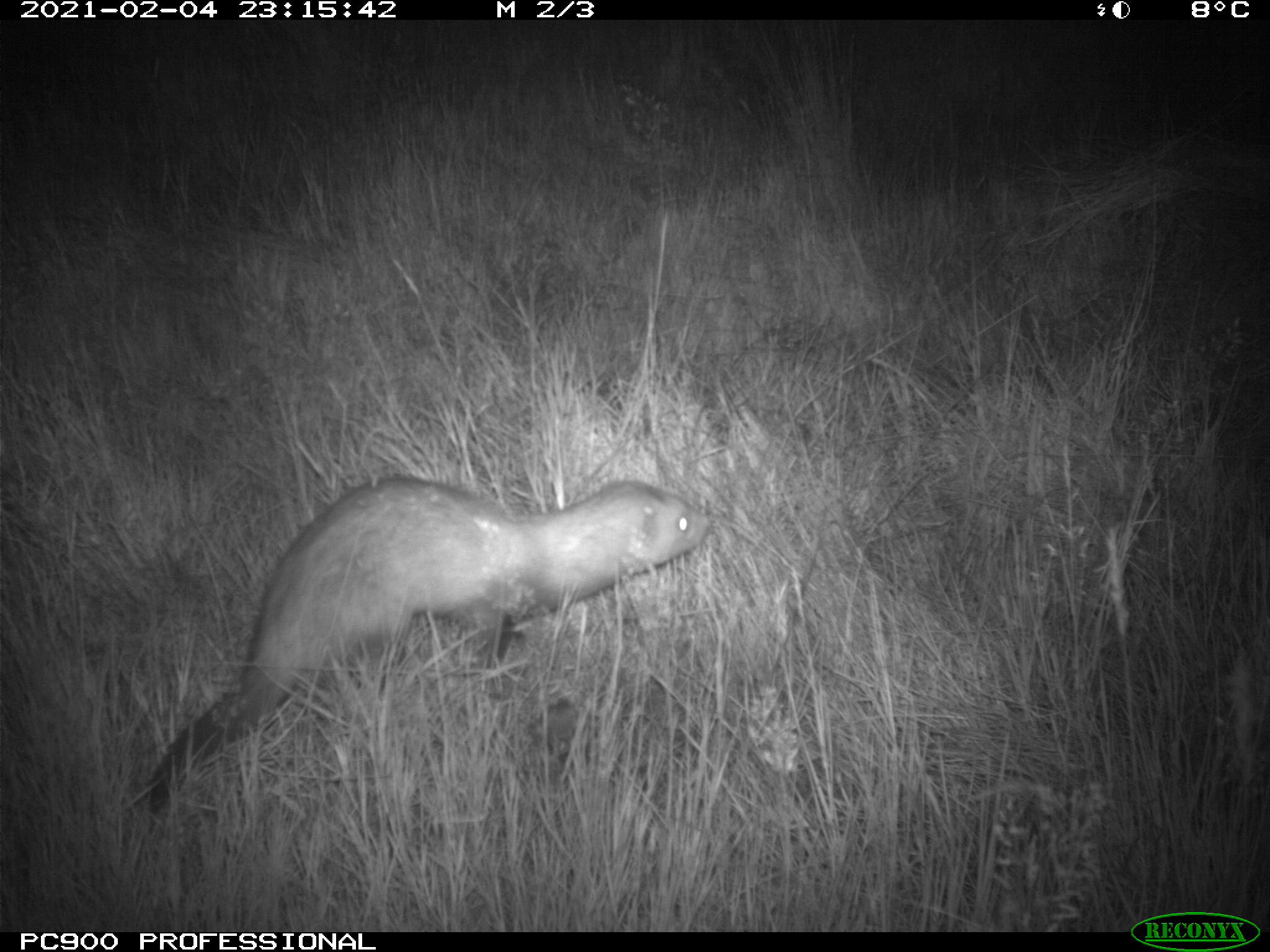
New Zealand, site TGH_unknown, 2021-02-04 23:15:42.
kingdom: Animalia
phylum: Chordata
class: Mammalia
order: Carnivora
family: Mustelidae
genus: Mustela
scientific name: Mustela furo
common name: ferret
Ferret (Mustela furo).